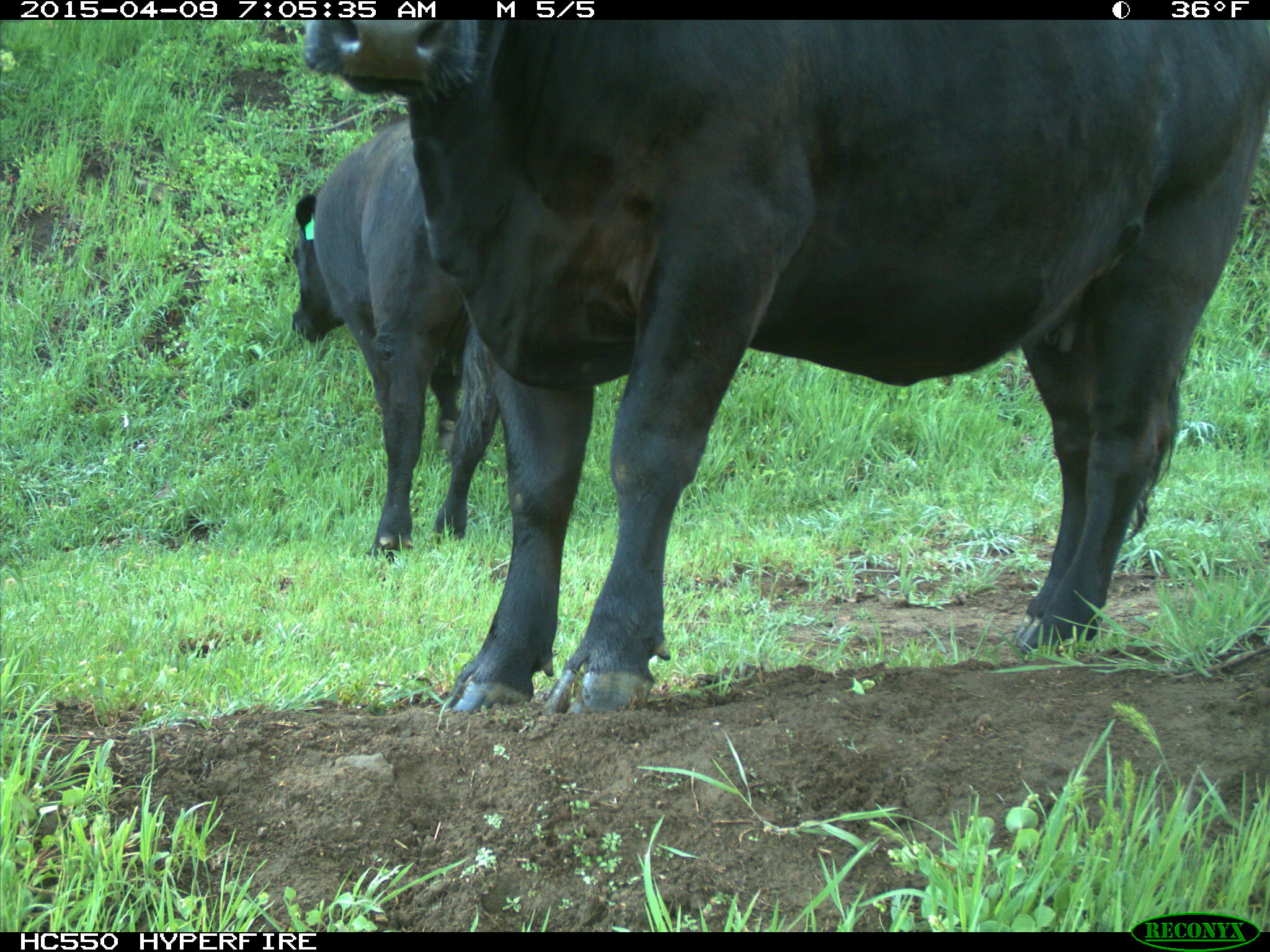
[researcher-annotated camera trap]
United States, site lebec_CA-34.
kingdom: Animalia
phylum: Chordata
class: Mammalia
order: Artiodactyla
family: Bovidae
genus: Bos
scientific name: Bos taurus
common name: domestic cow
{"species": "Bos taurus (domestic cow)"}